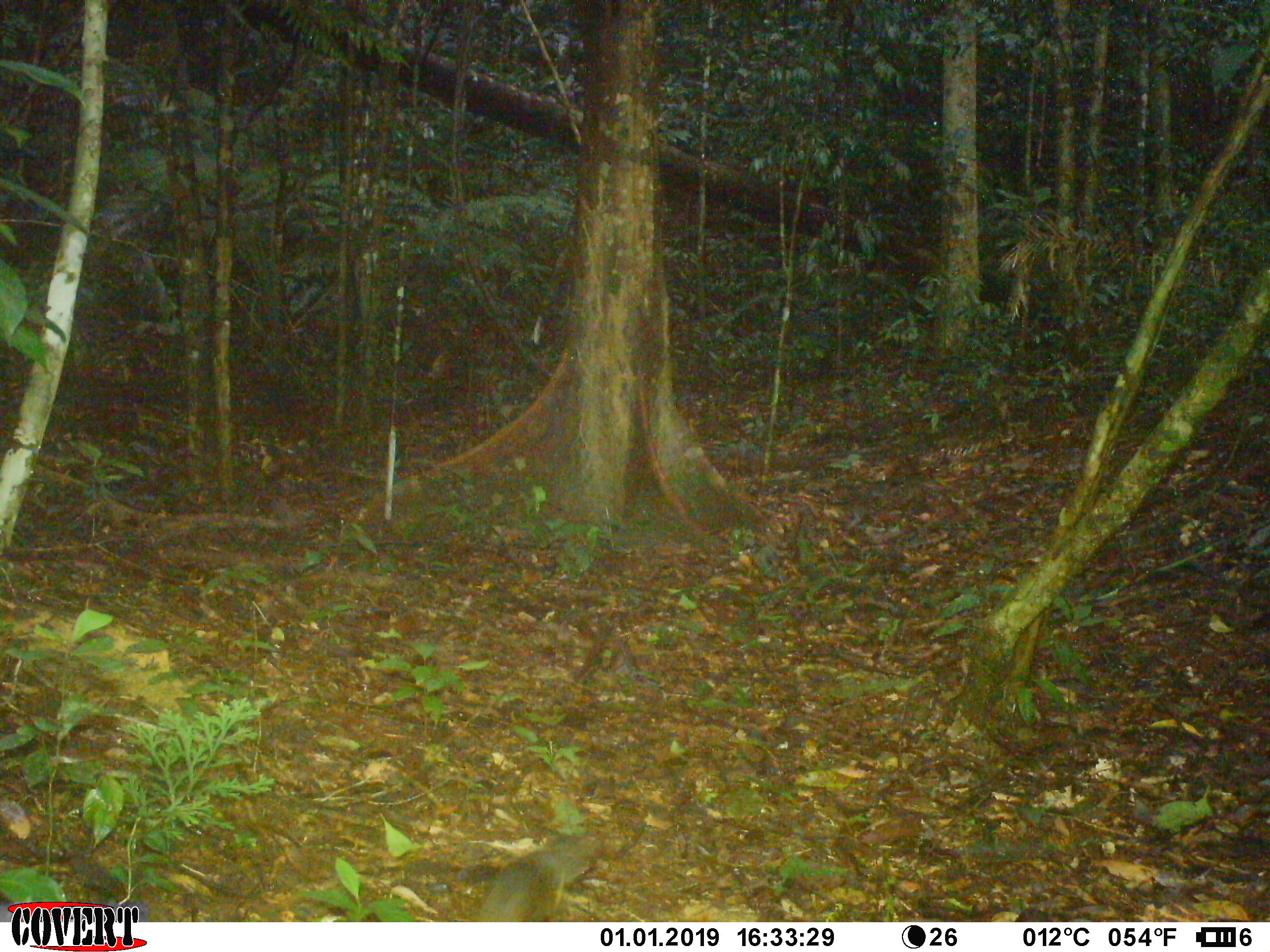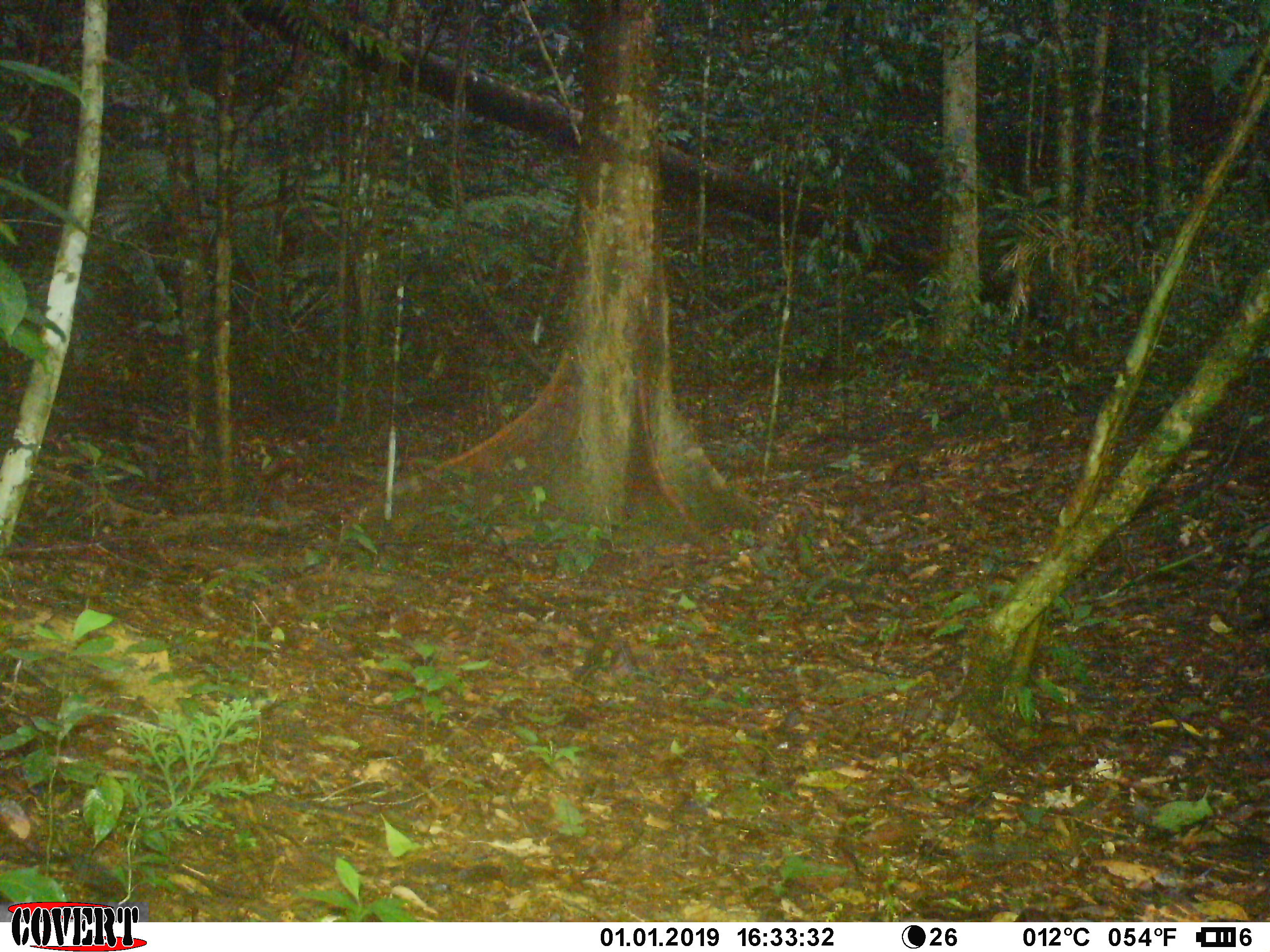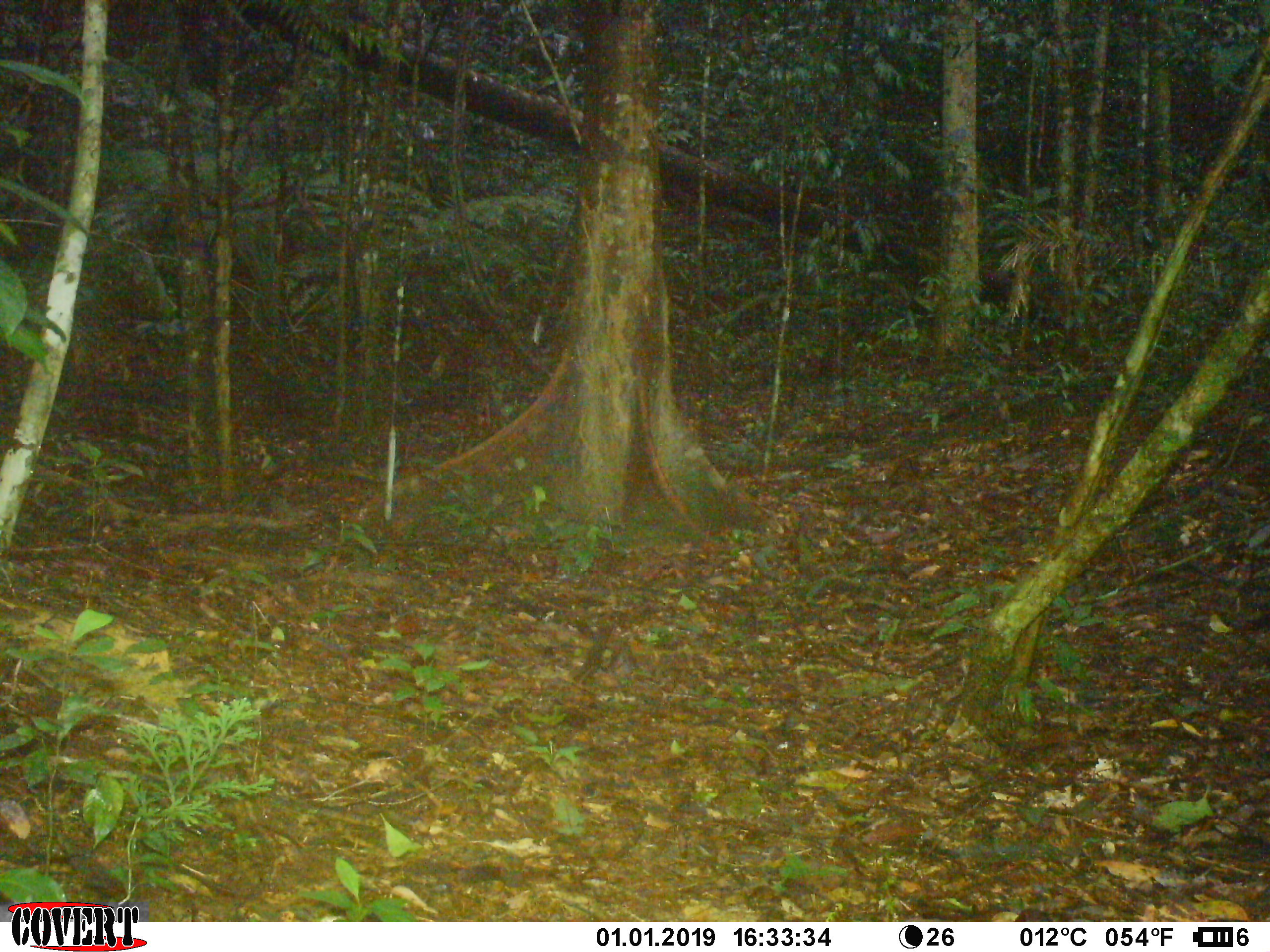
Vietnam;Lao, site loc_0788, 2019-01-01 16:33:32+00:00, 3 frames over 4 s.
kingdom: Animalia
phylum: Chordata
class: Mammalia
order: Rodentia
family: Sciuridae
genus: Dremomys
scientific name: Dremomys rufigenis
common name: red-cheeked squirrel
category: red cheeked squirrel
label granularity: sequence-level